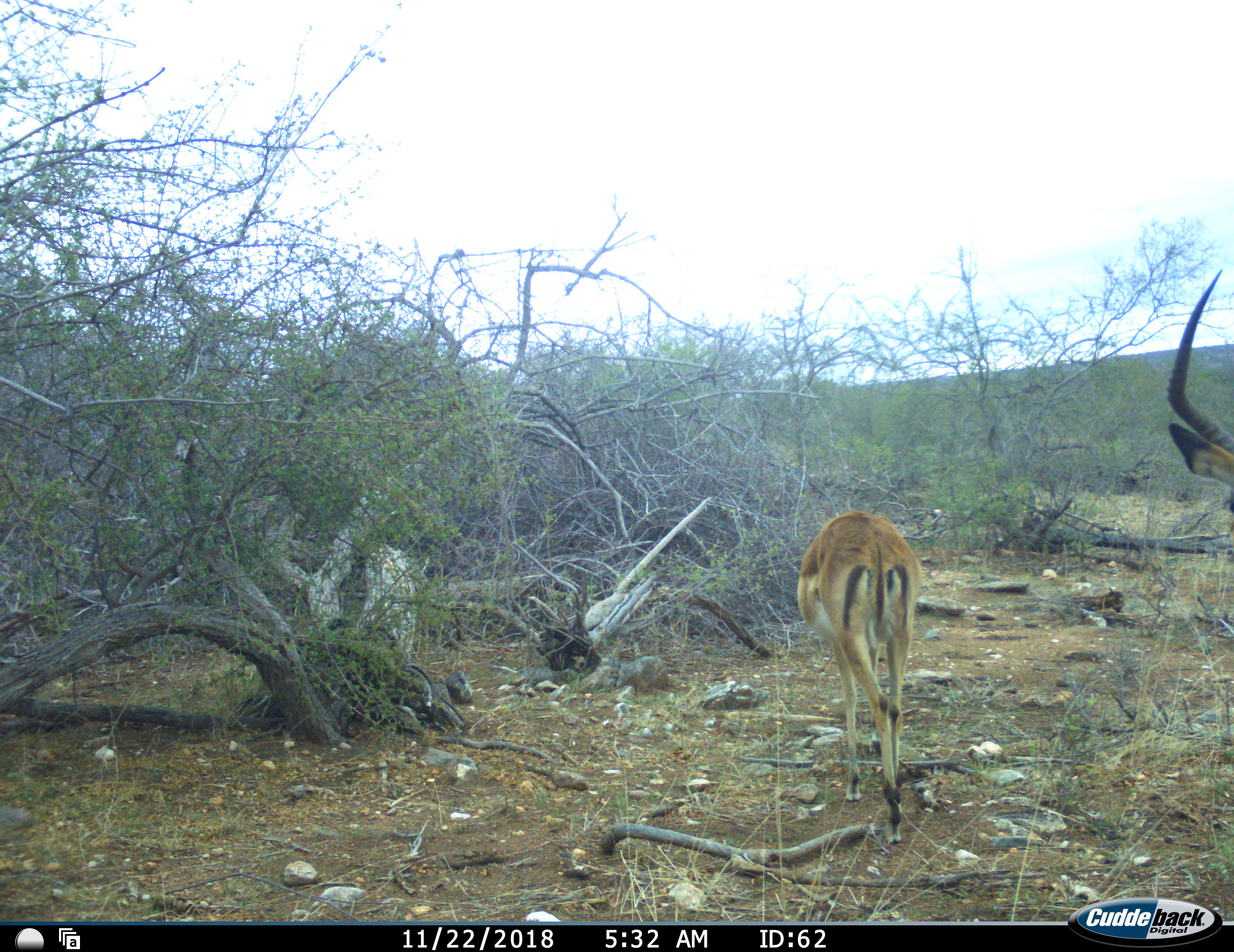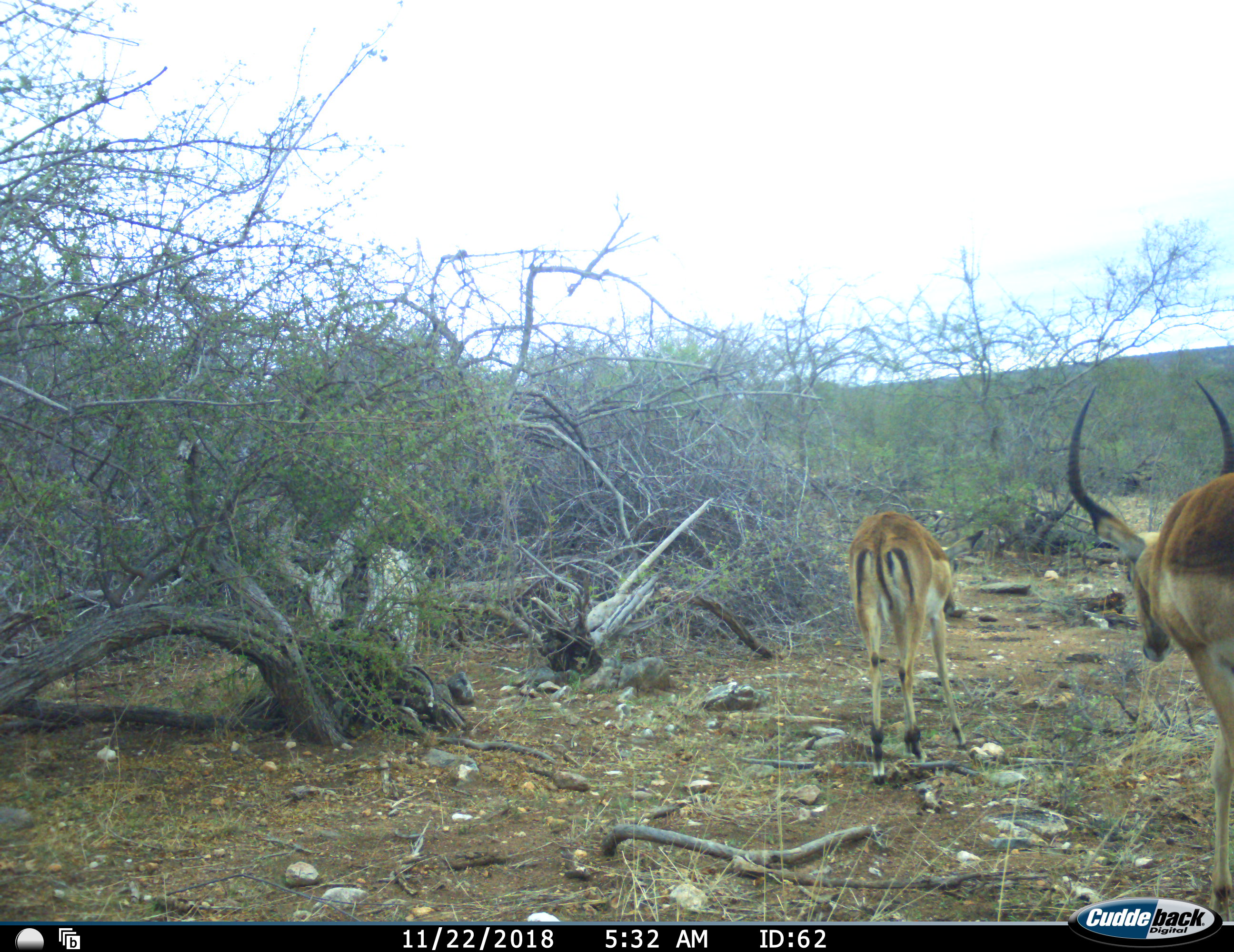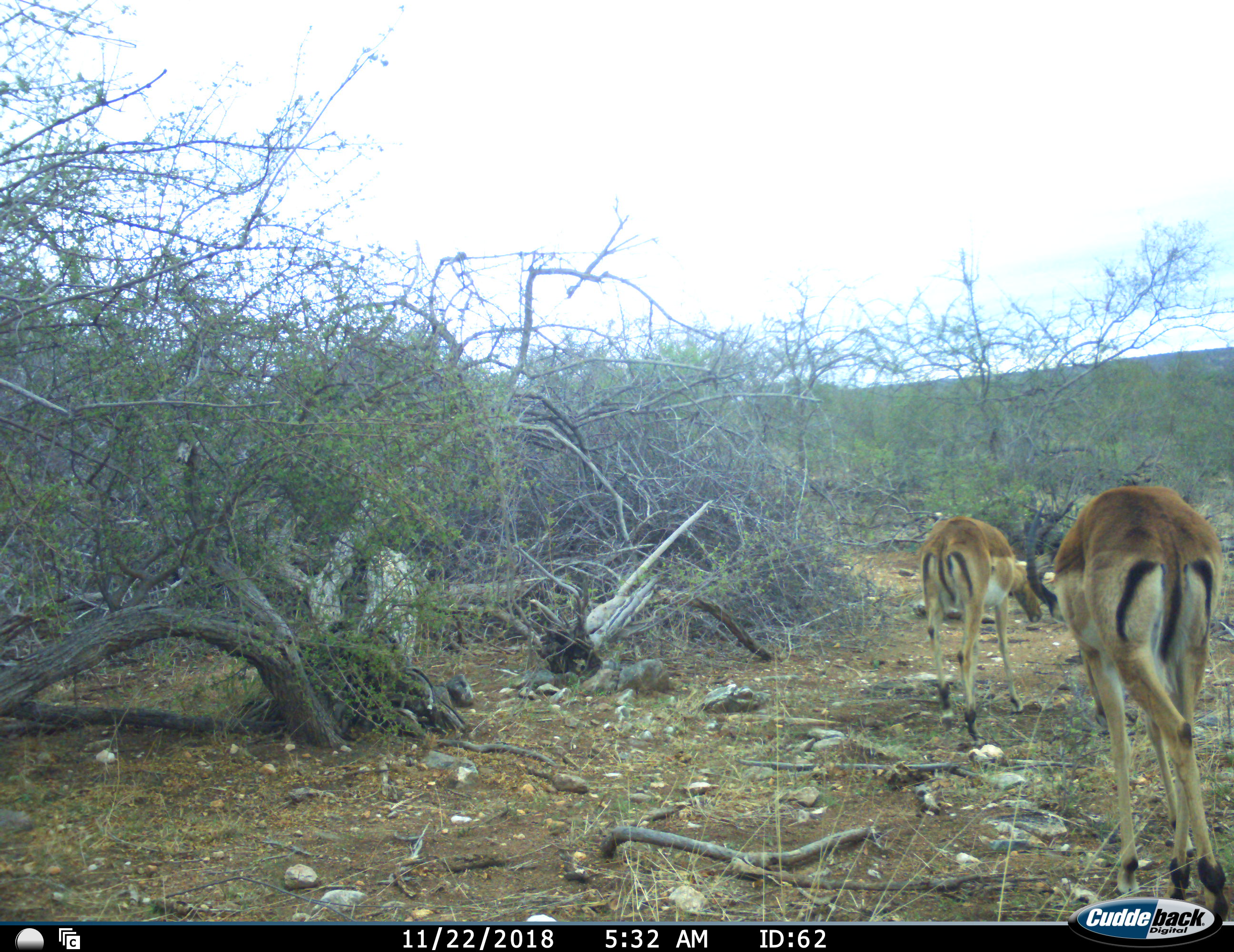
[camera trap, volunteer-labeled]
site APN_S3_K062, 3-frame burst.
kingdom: Animalia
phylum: Chordata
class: Mammalia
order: Artiodactyla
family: Bovidae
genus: Aepyceros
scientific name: Aepyceros melampus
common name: impala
Impala (Aepyceros melampus), count 2. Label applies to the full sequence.